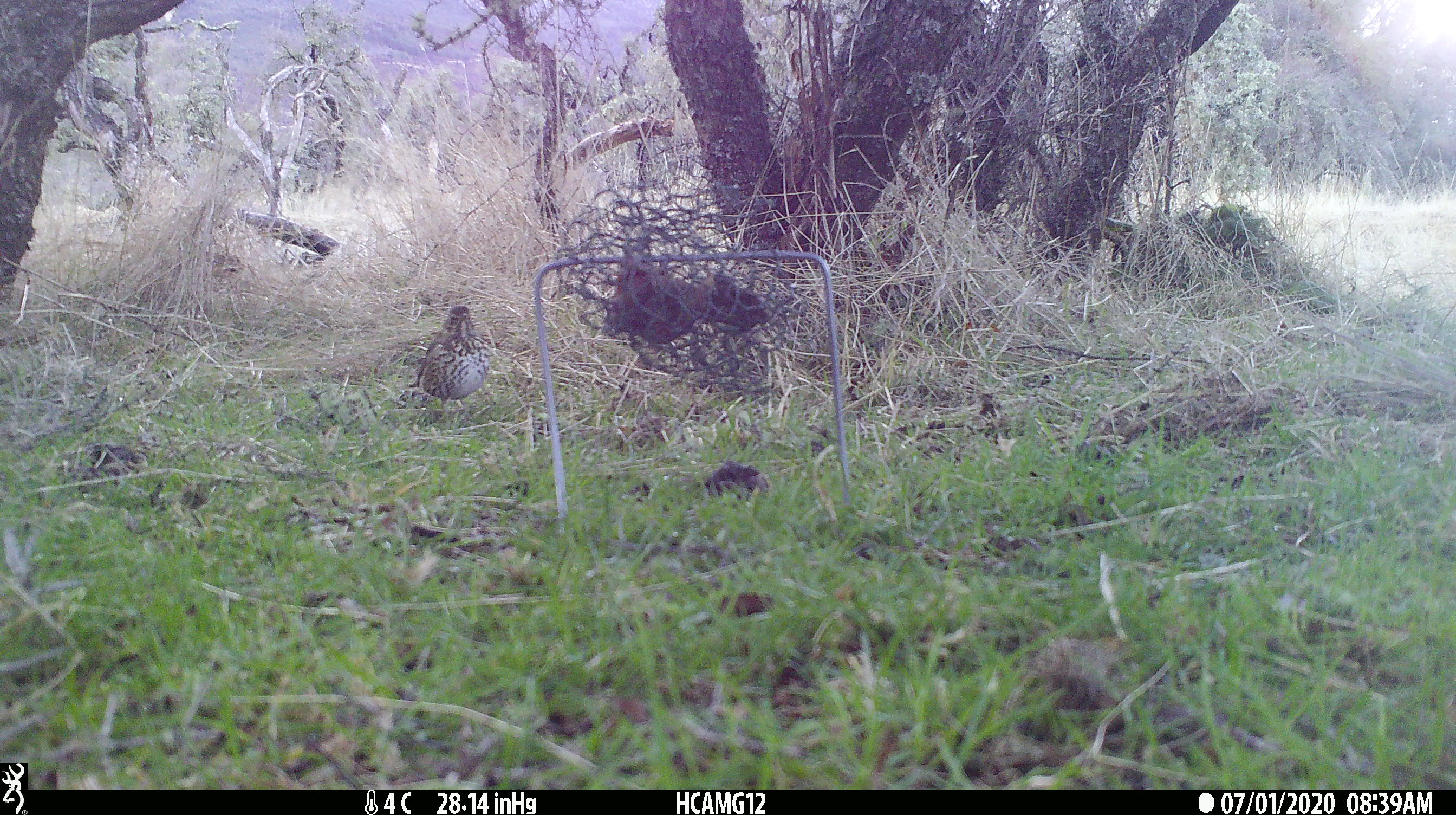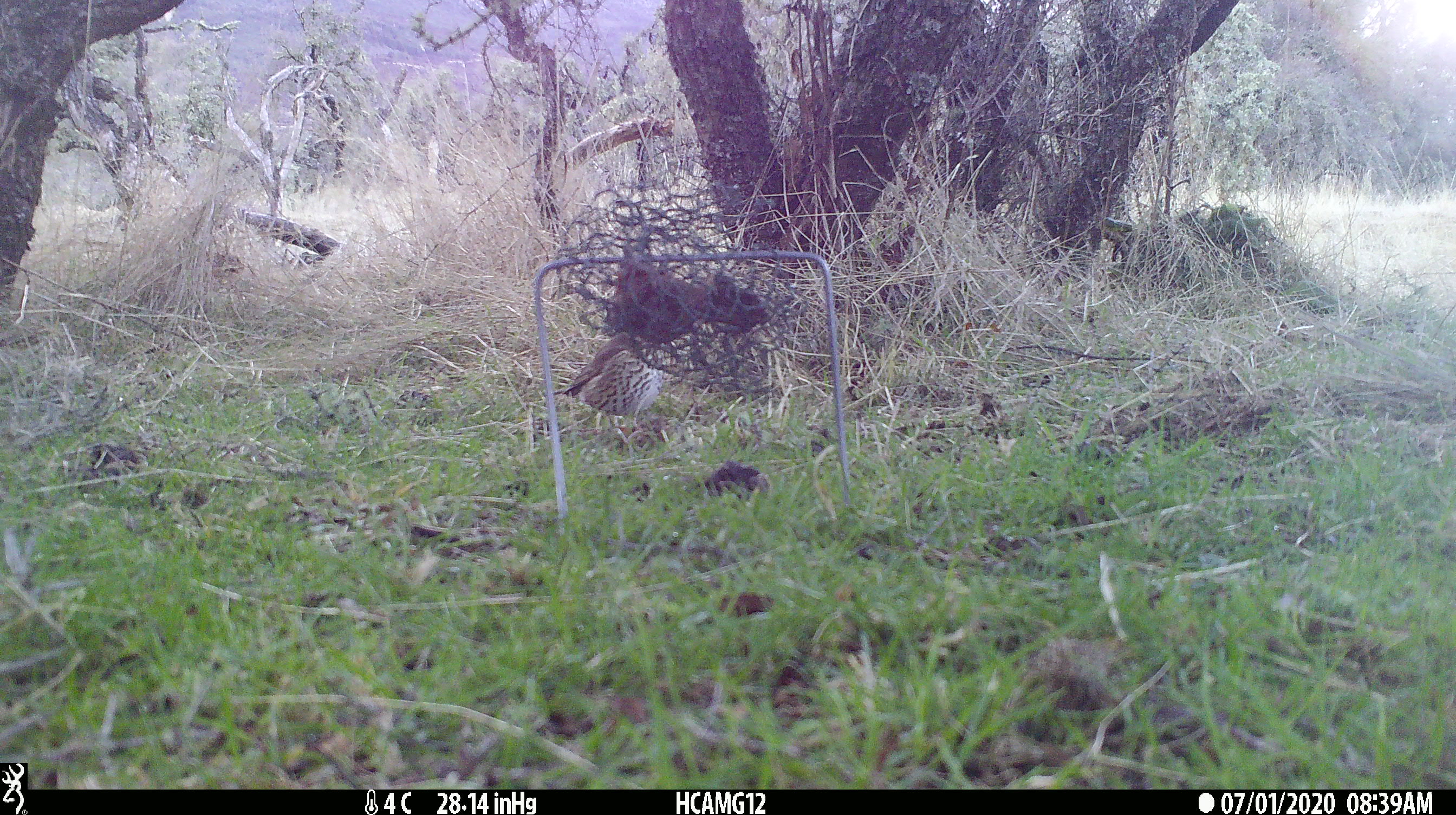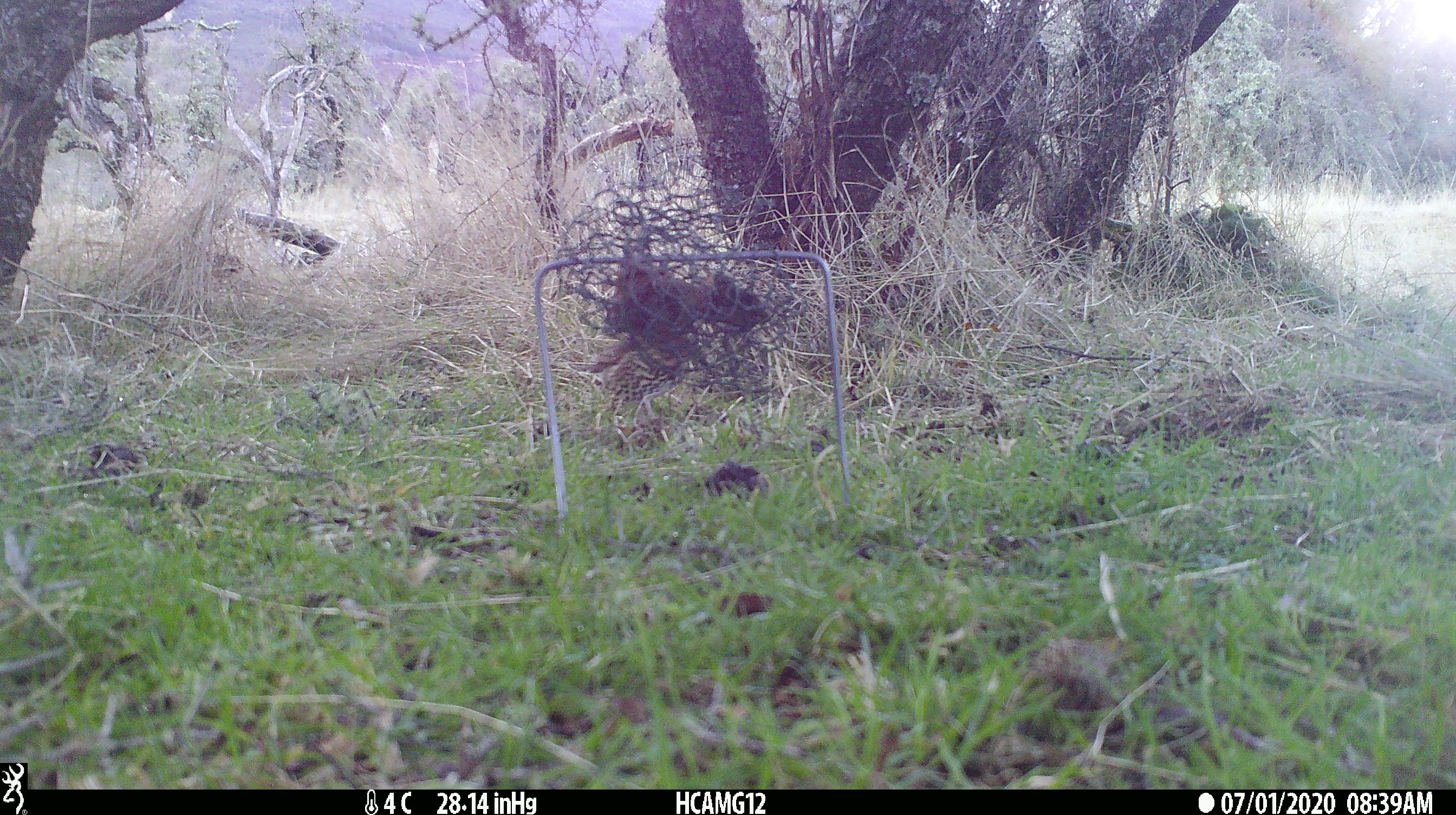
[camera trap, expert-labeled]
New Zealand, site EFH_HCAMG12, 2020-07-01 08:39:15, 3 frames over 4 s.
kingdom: Animalia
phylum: Chordata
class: Aves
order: Passeriformes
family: Turdidae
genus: Turdus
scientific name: Turdus philomelos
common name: song thrush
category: thrush